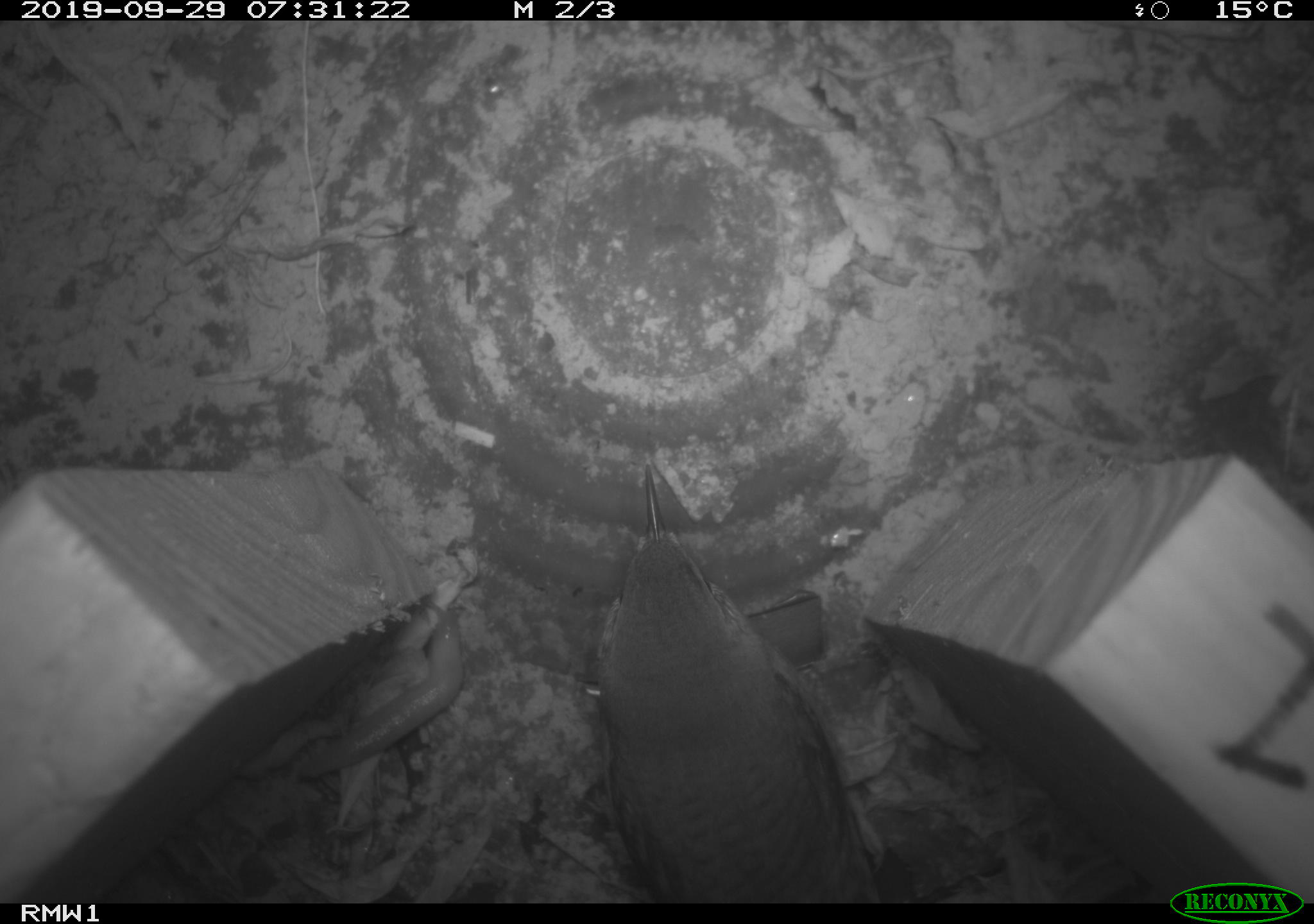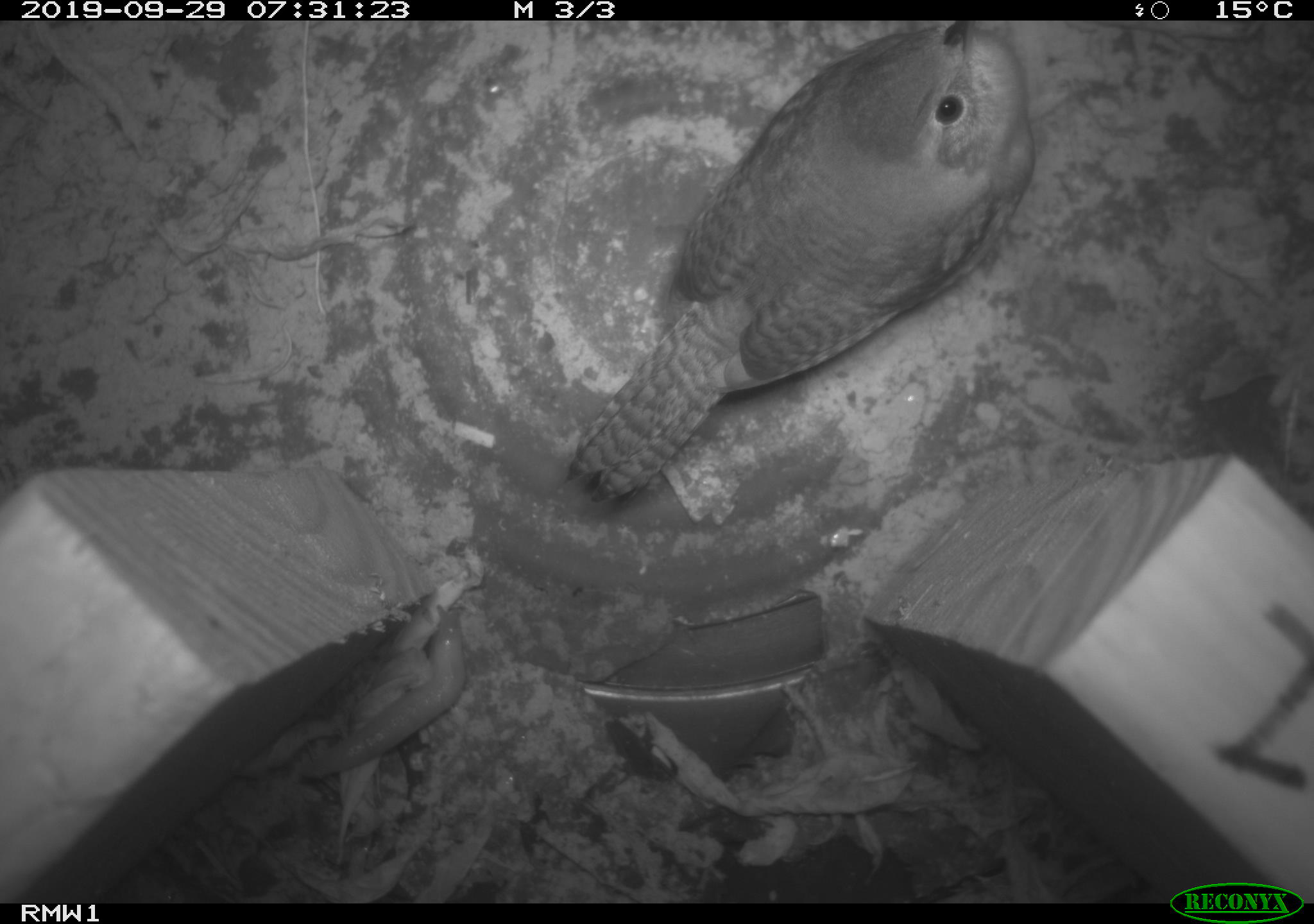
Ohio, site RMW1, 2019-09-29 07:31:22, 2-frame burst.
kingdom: Animalia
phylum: Chordata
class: Aves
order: Passeriformes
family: Troglodytidae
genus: Troglodytes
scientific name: Troglodytes aedon aedon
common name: northern house wren